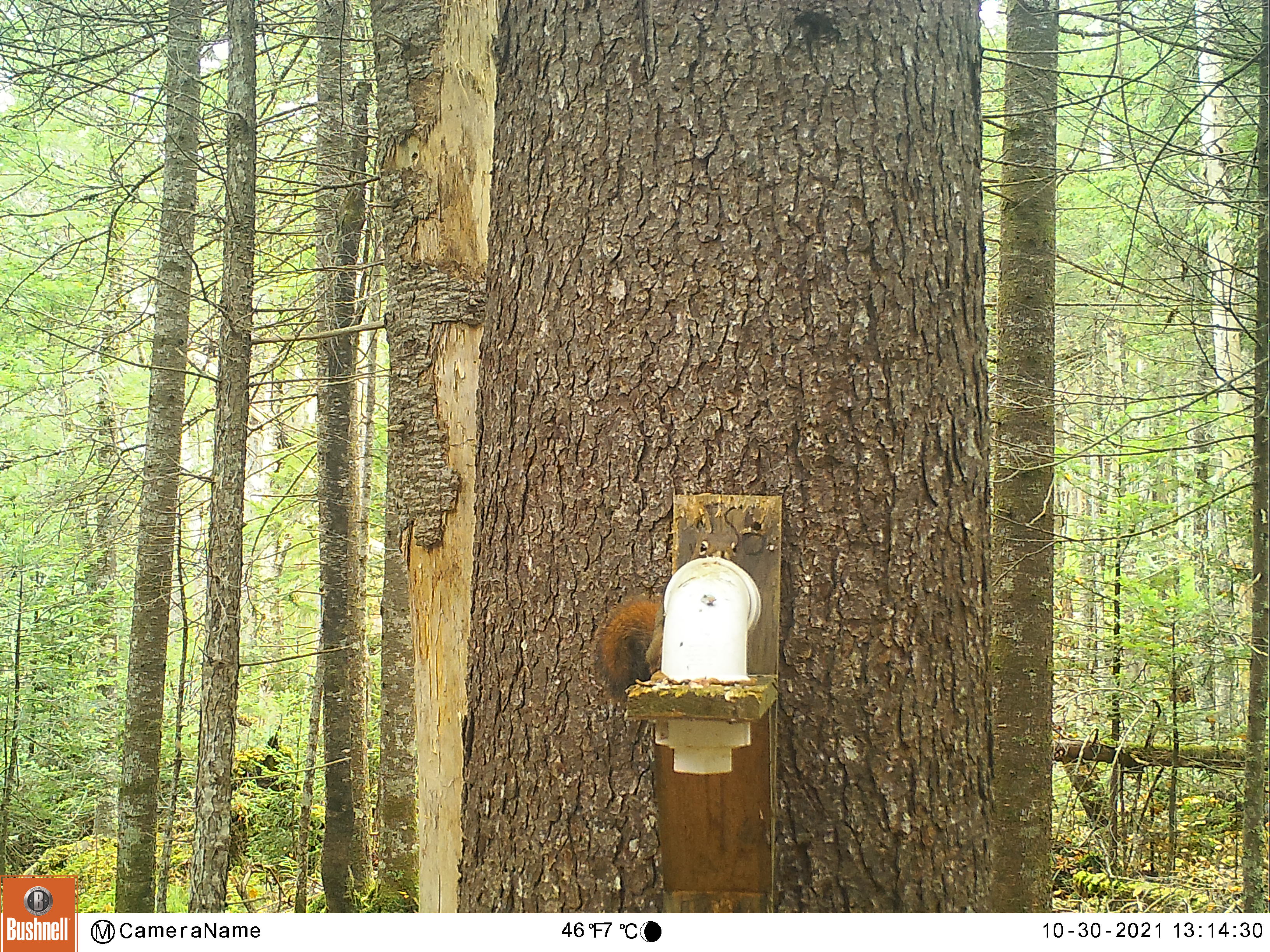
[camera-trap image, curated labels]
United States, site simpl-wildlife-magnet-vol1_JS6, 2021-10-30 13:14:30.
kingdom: Animalia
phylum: Chordata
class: Mammalia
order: Rodentia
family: Sciuridae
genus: Tamiasciurus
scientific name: Tamiasciurus hudsonicus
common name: red squirrel